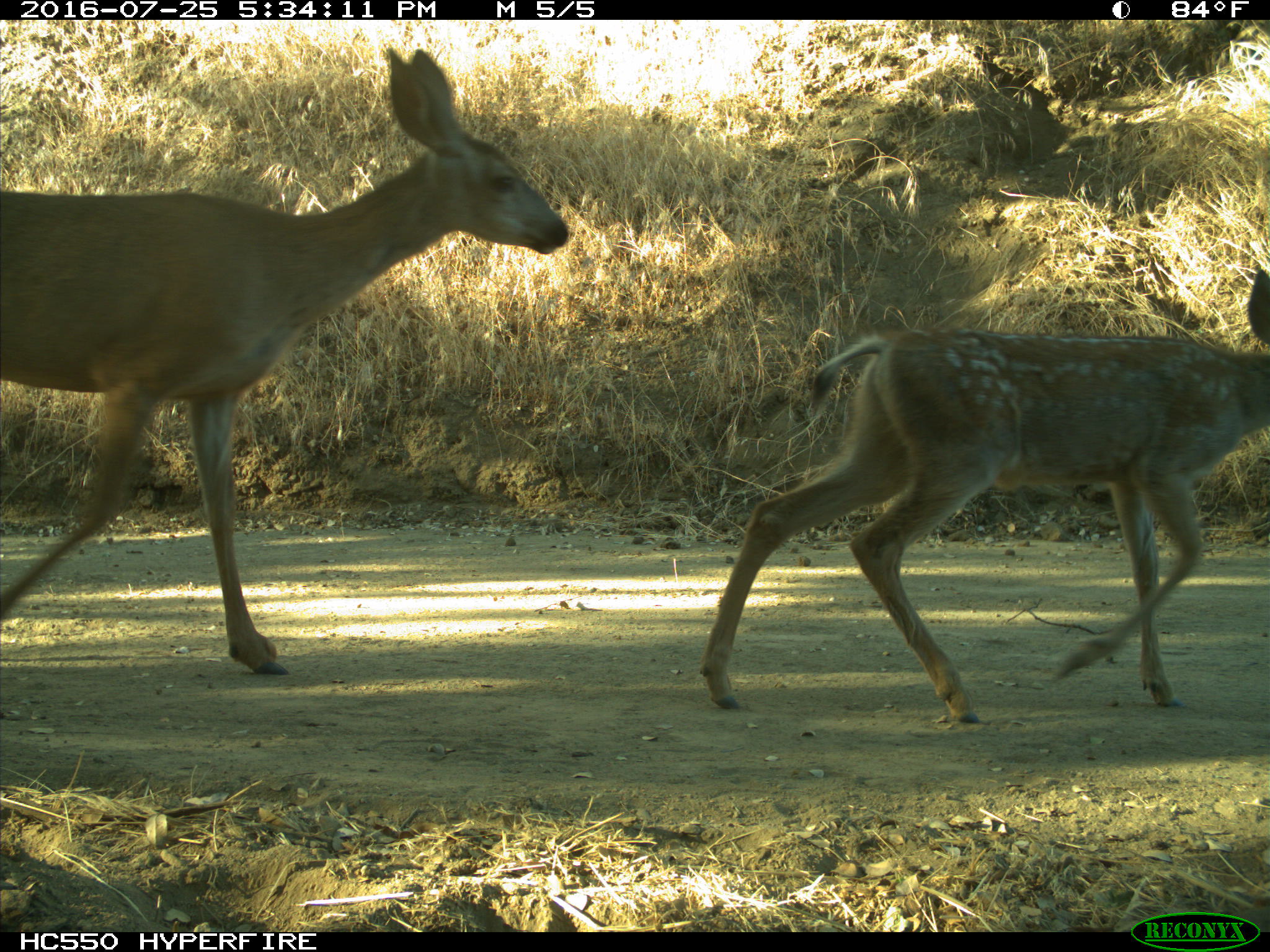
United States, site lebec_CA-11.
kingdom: Animalia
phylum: Chordata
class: Mammalia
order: Artiodactyla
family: Cervidae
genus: Odocoileus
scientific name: Odocoileus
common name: deer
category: unidentified deer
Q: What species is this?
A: Unidentified deer (deer) (Odocoileus).